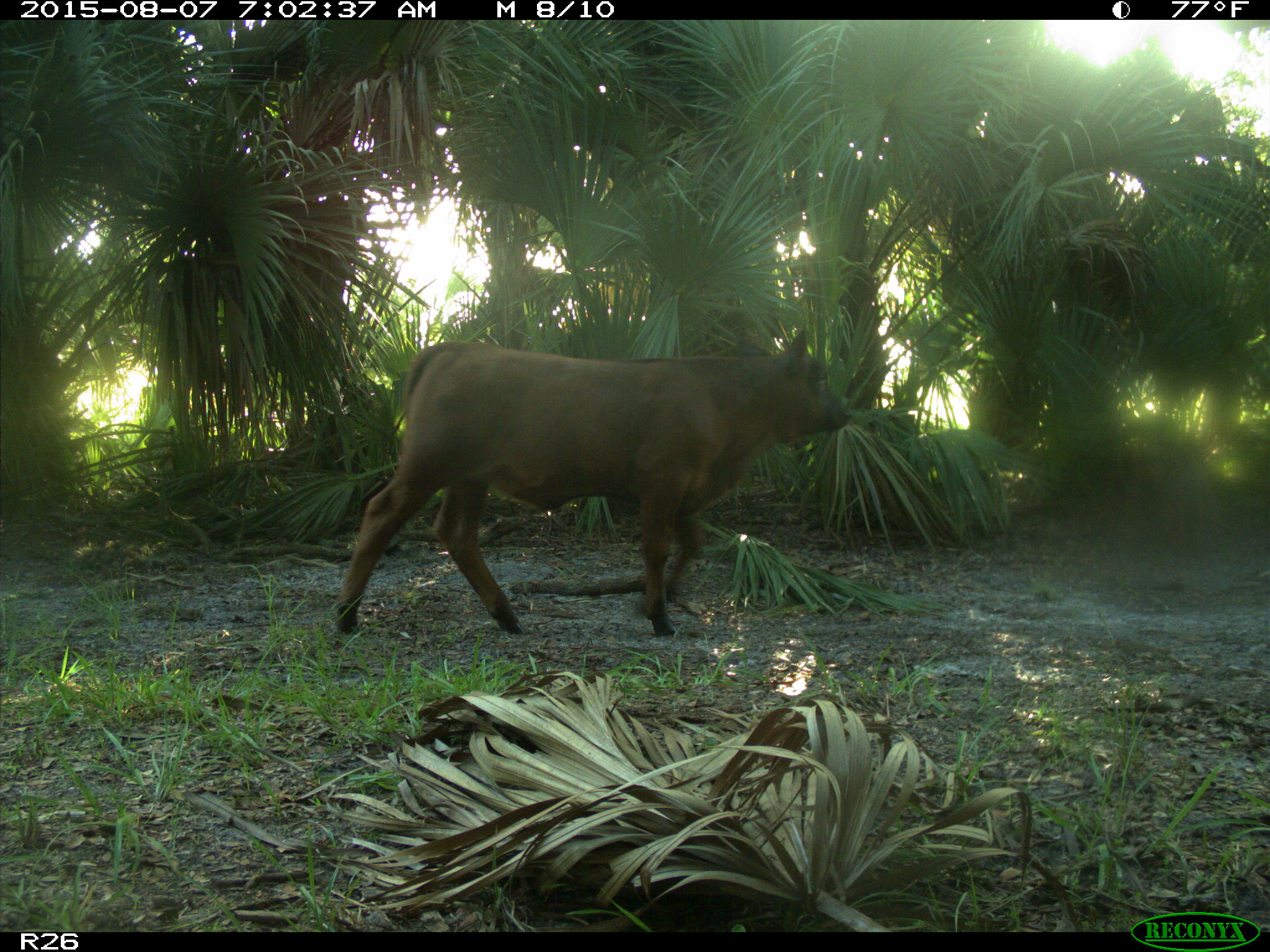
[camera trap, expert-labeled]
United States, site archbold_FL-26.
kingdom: Animalia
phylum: Chordata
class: Mammalia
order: Artiodactyla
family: Bovidae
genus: Bos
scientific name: Bos taurus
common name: domestic cow